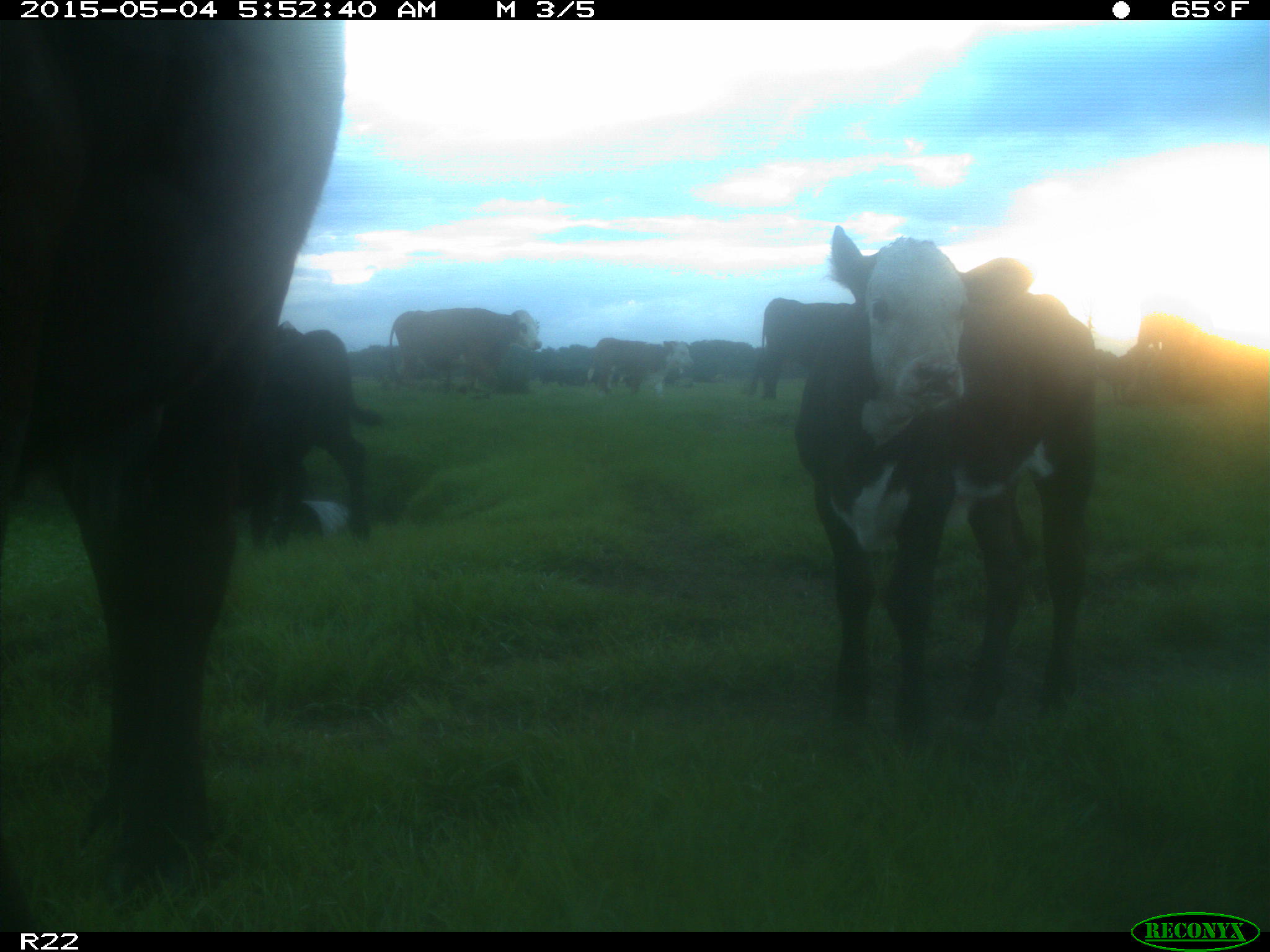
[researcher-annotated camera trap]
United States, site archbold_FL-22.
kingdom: Animalia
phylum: Chordata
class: Mammalia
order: Artiodactyla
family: Bovidae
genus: Bos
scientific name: Bos taurus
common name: domestic cow